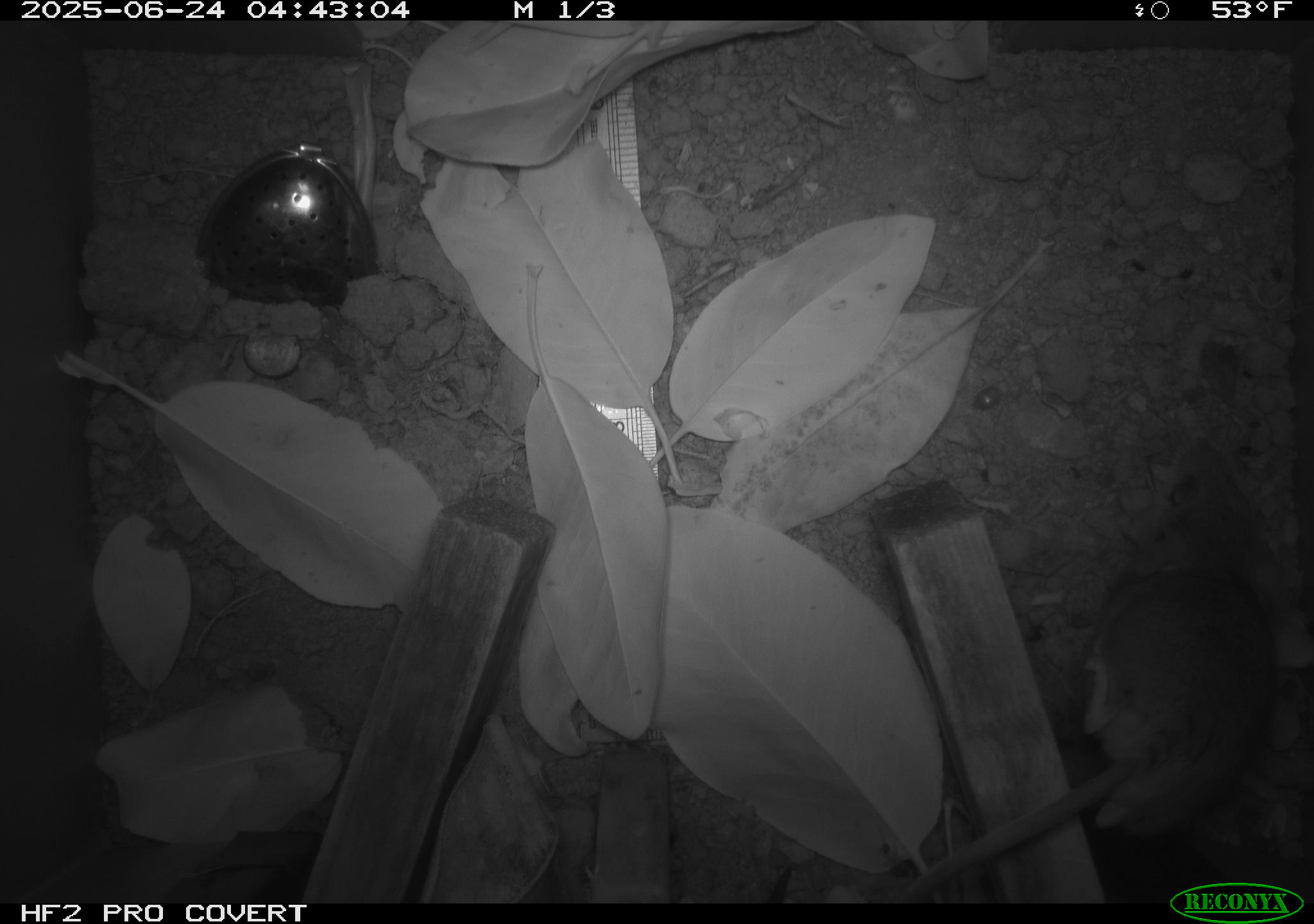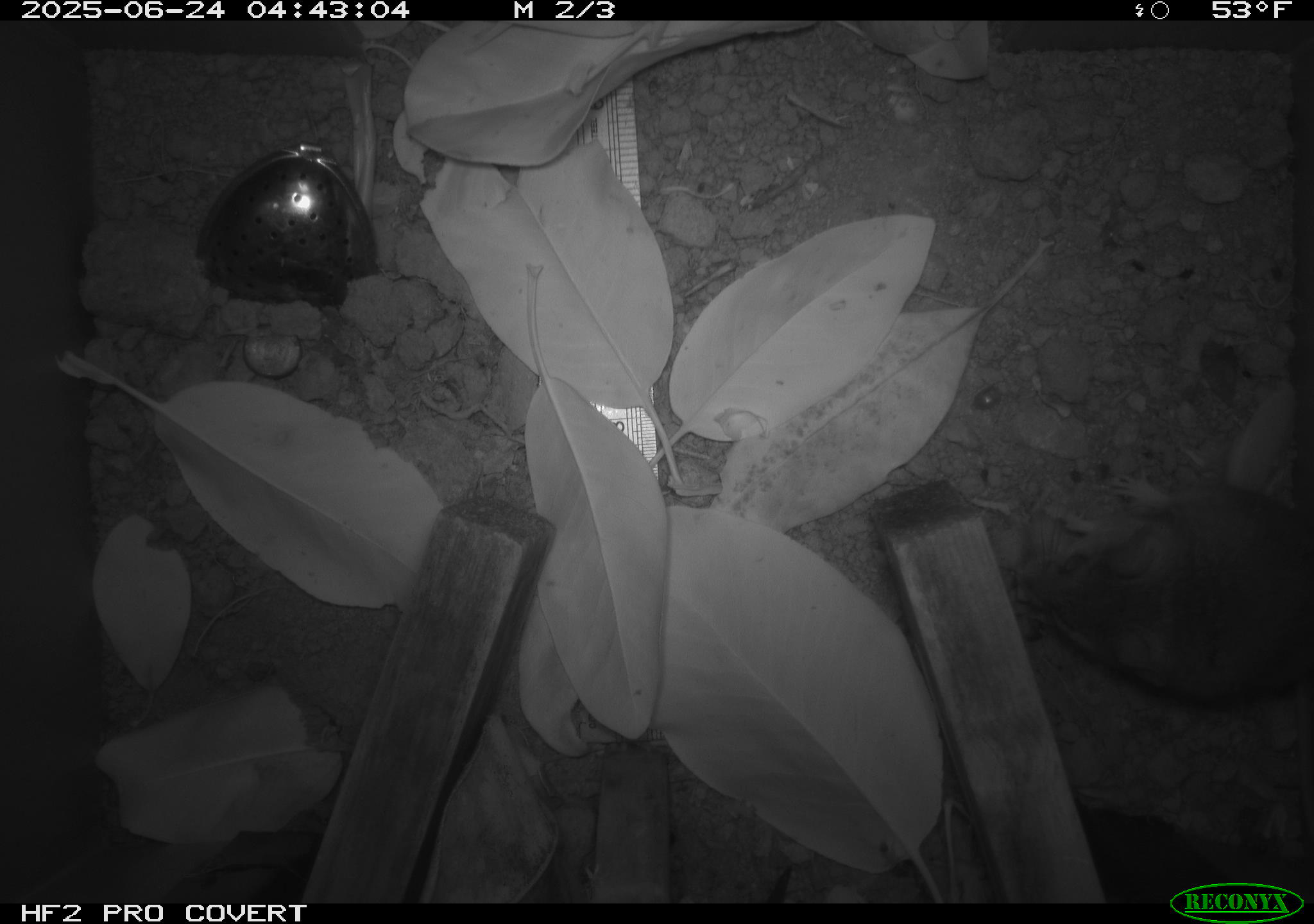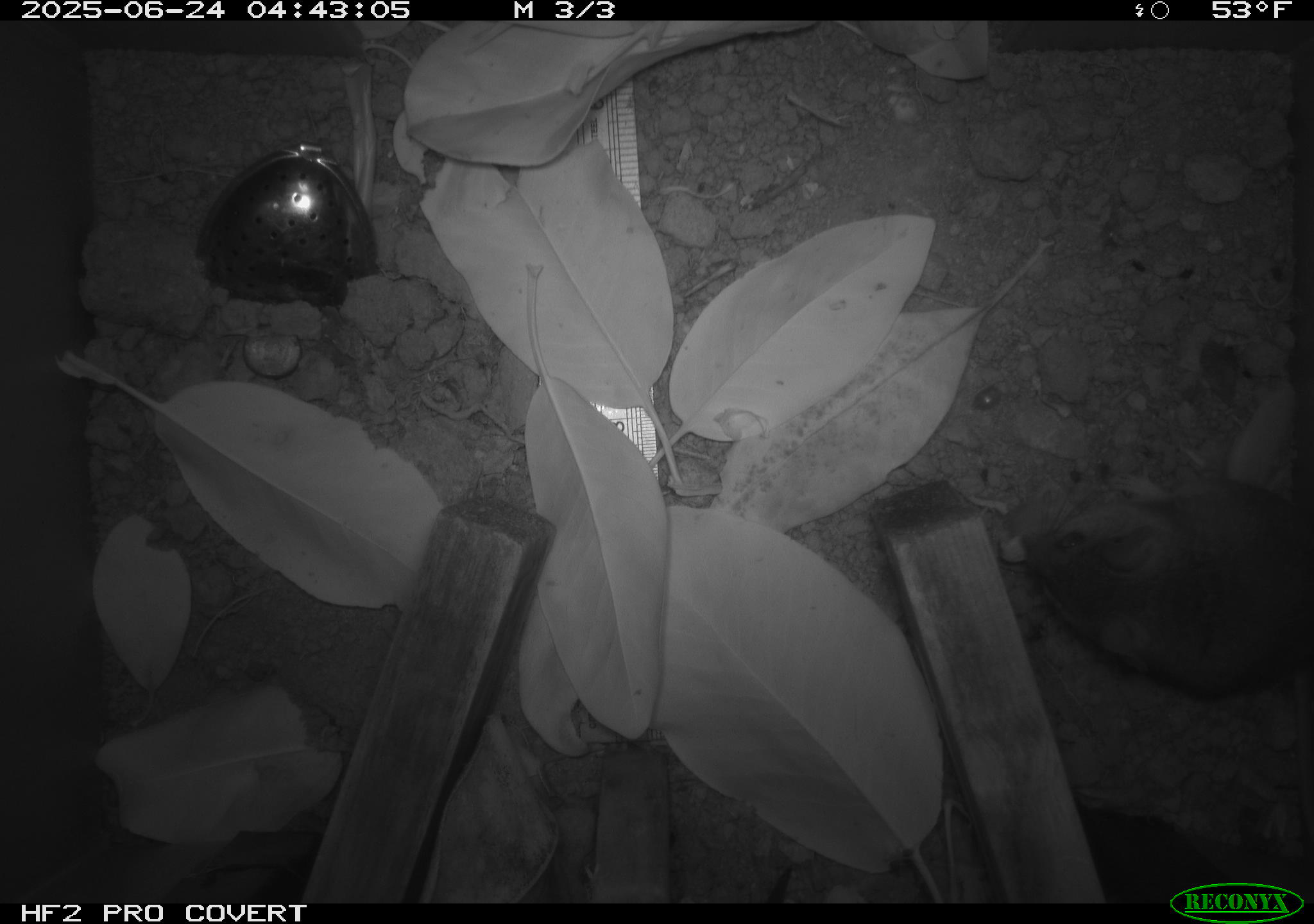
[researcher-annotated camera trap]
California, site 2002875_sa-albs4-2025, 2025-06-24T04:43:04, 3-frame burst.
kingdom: Animalia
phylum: Chordata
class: Mammalia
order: Rodentia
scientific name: Rodentia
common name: mouse species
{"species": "mouse species (Rodentia)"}